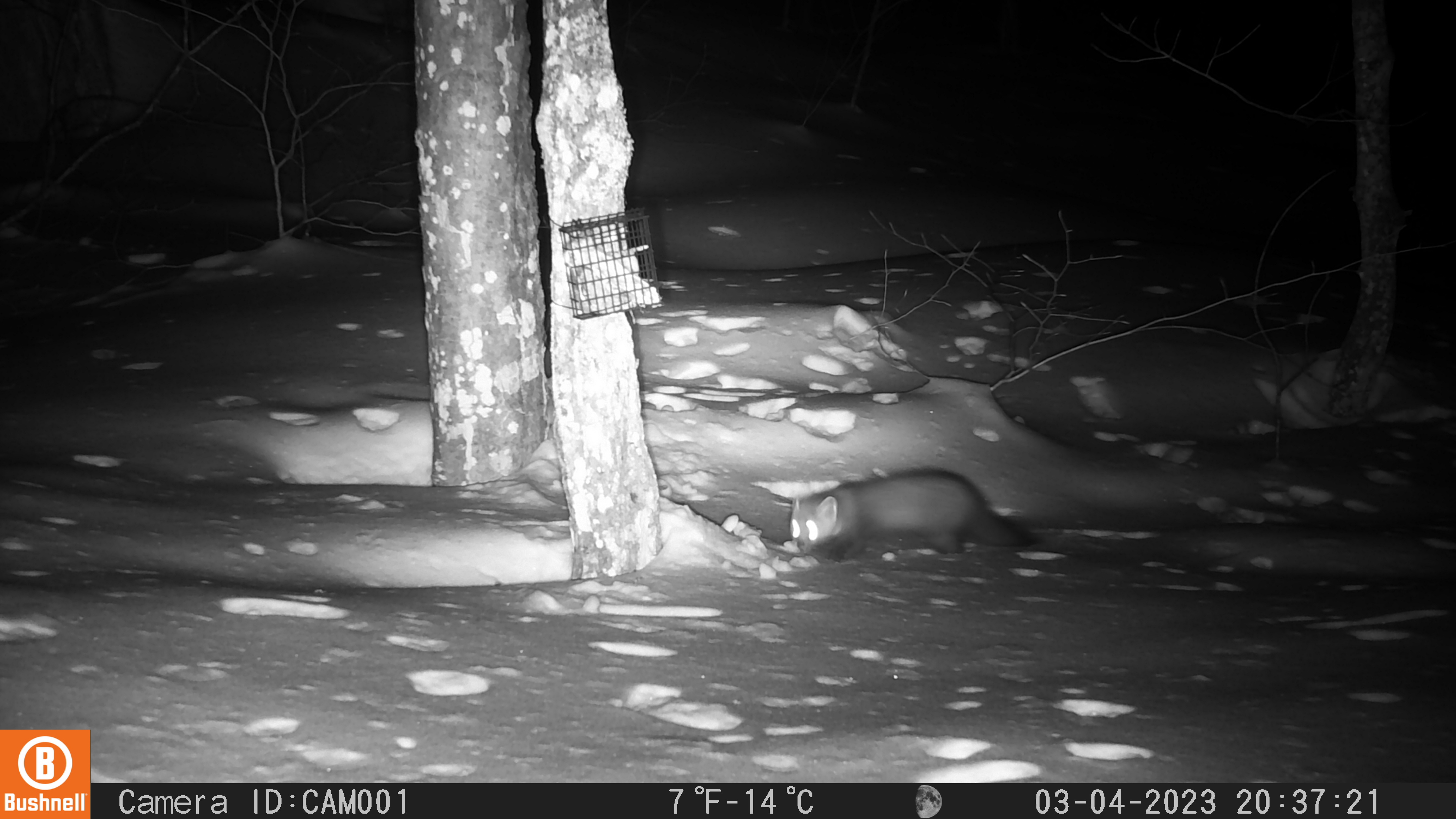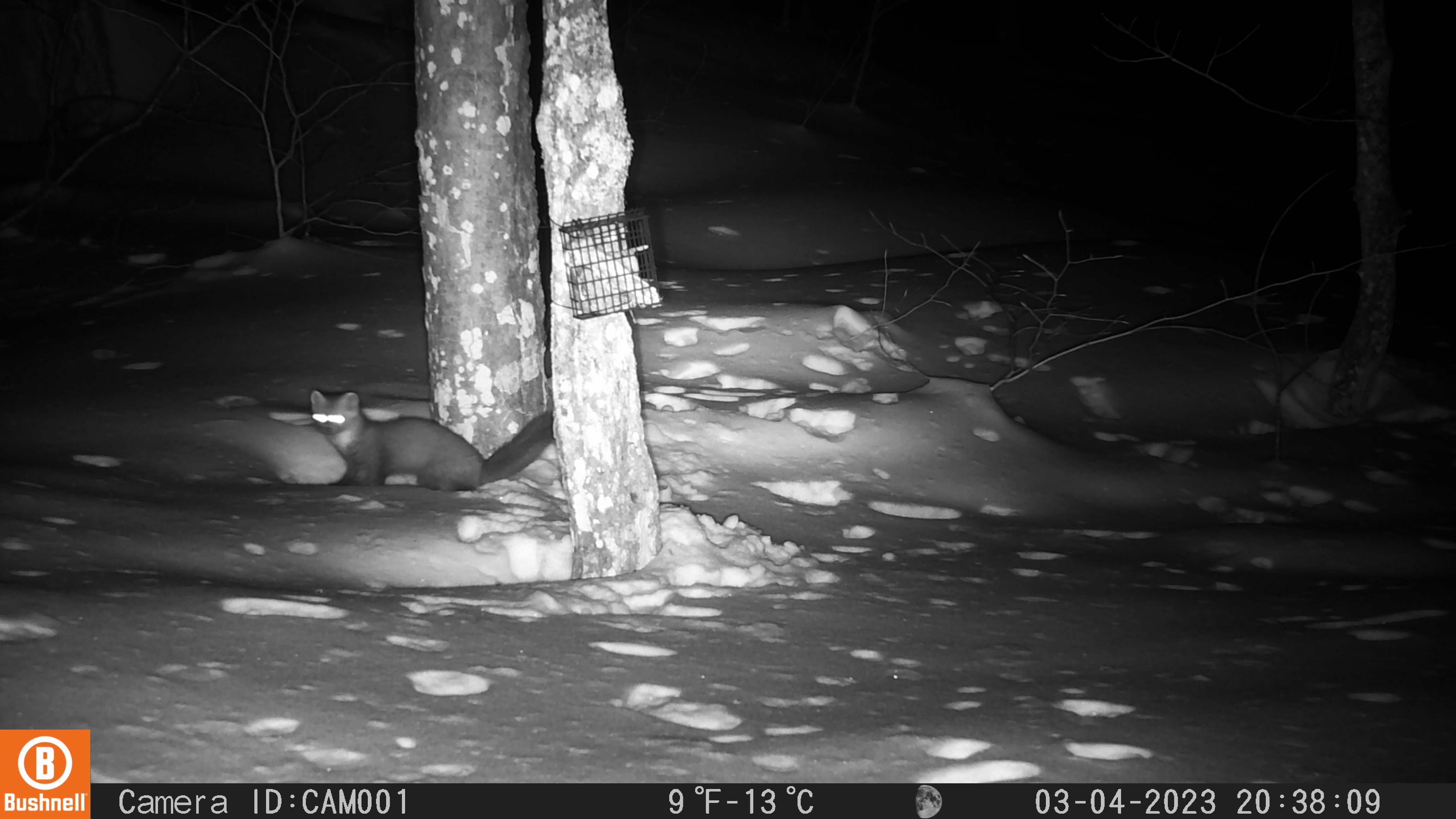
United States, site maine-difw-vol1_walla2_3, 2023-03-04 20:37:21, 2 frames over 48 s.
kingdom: Animalia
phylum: Chordata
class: Mammalia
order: Carnivora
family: Mustelidae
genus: Martes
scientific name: Martes americana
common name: american marten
American marten (Martes americana).